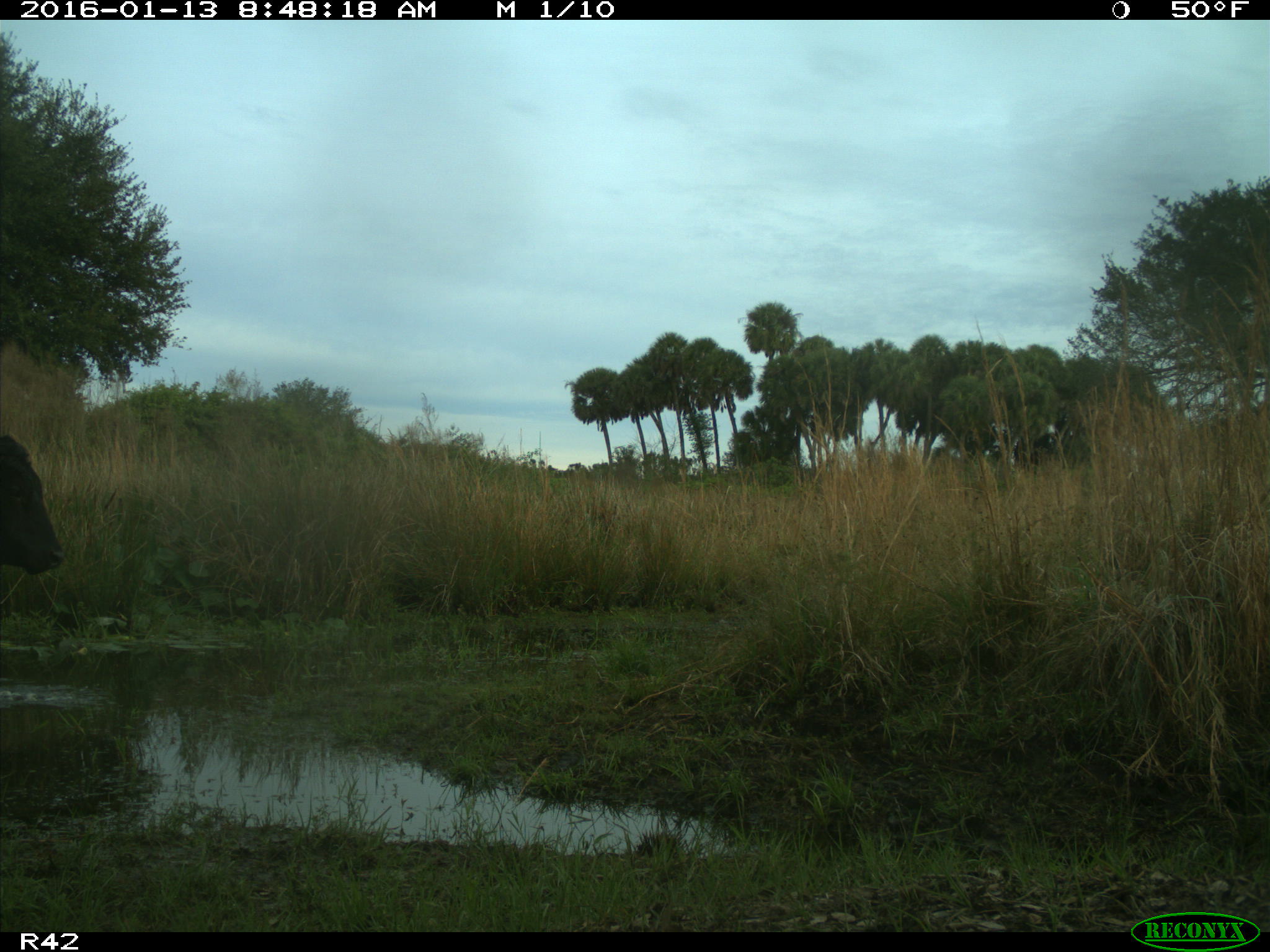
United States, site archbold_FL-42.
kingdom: Animalia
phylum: Chordata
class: Mammalia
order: Artiodactyla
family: Bovidae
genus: Bos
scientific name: Bos taurus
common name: domestic cow